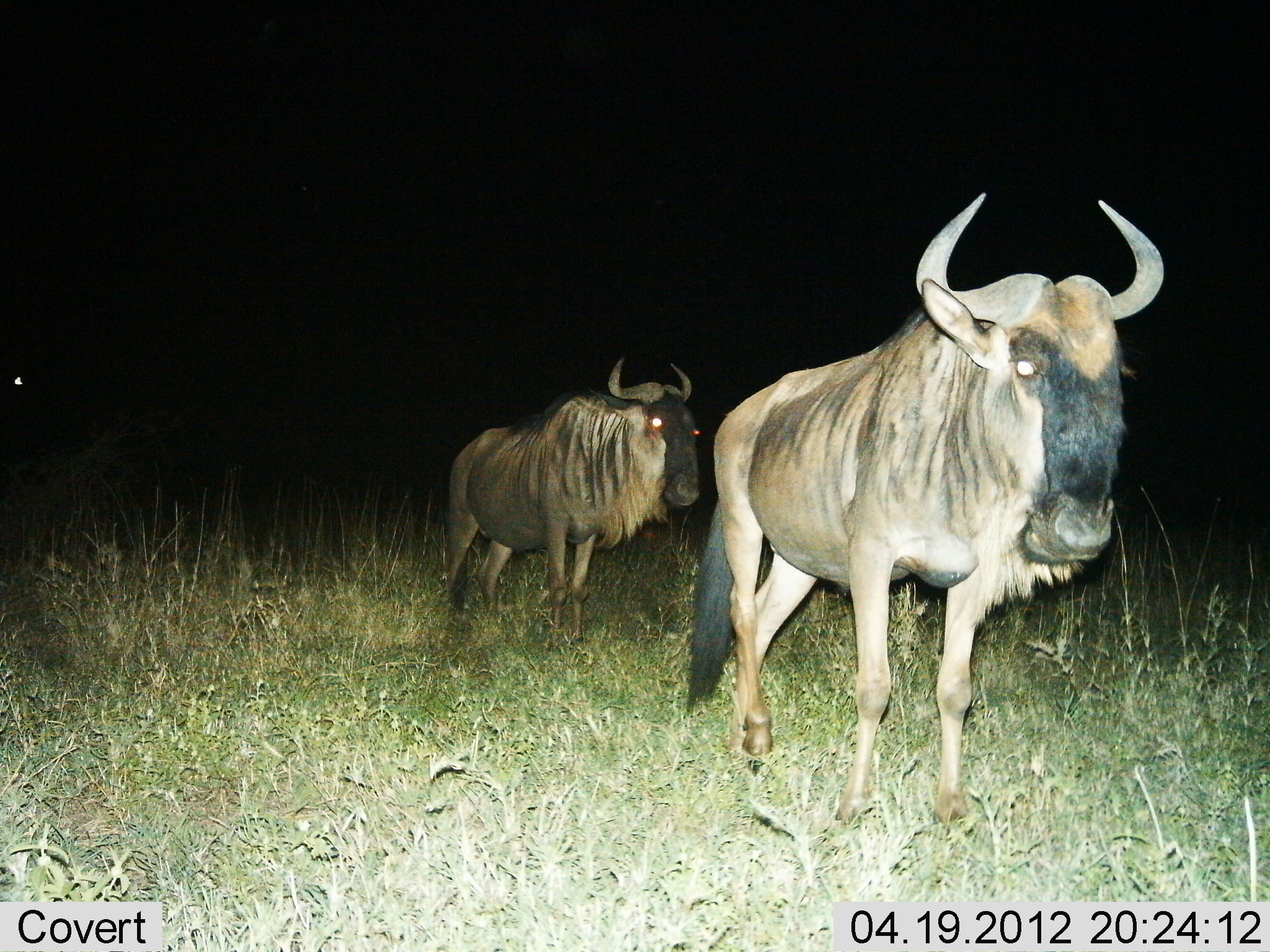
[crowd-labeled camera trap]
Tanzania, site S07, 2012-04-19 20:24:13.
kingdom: Animalia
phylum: Chordata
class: Mammalia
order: Artiodactyla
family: Bovidae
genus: Connochaetes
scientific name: Connochaetes taurinus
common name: blue wildebeest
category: wildebeest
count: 2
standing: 79%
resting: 0%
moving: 21%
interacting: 0%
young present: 0%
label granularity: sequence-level